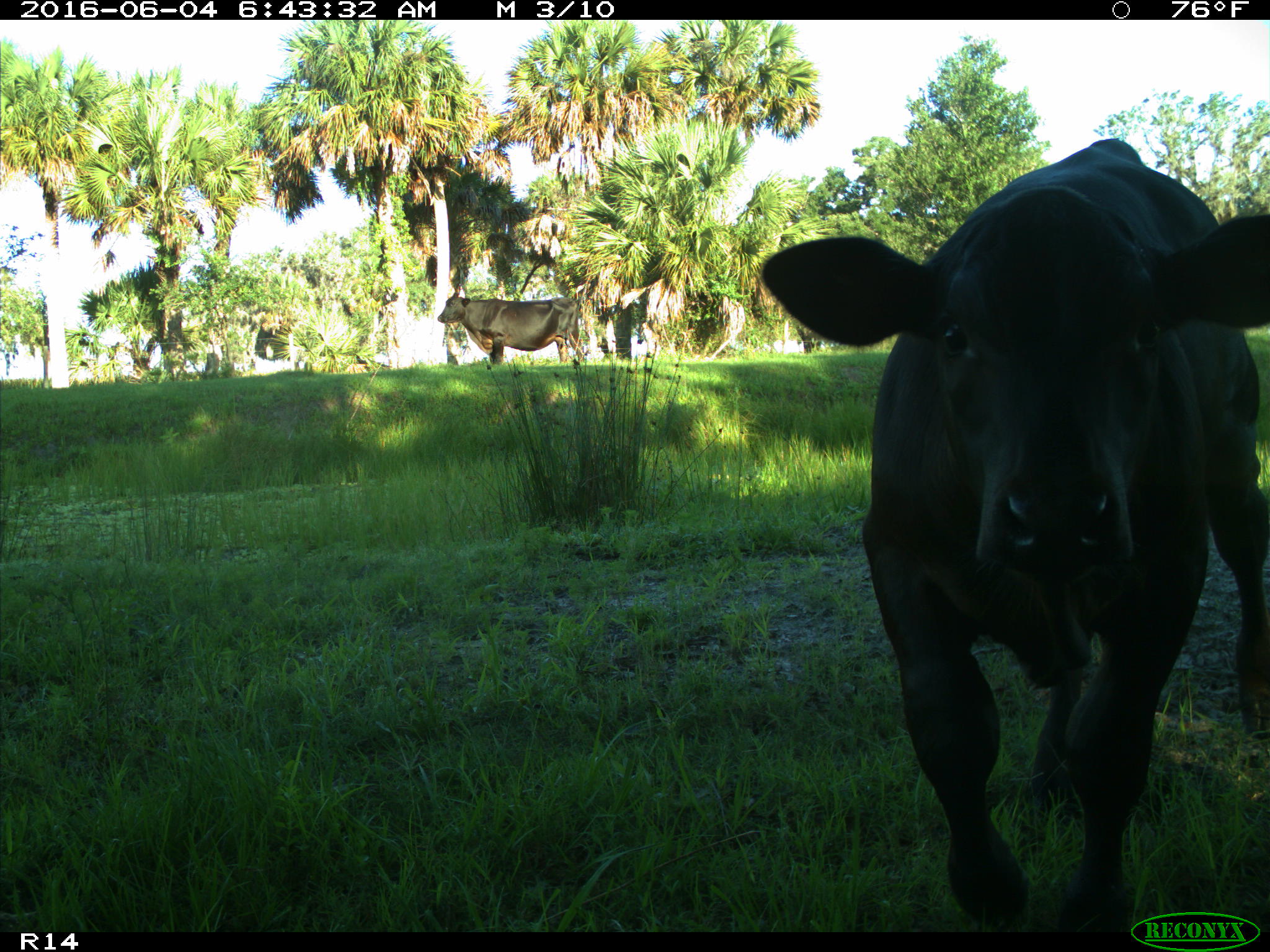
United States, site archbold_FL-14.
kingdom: Animalia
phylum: Chordata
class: Mammalia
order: Artiodactyla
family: Bovidae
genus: Bos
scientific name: Bos taurus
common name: domestic cow